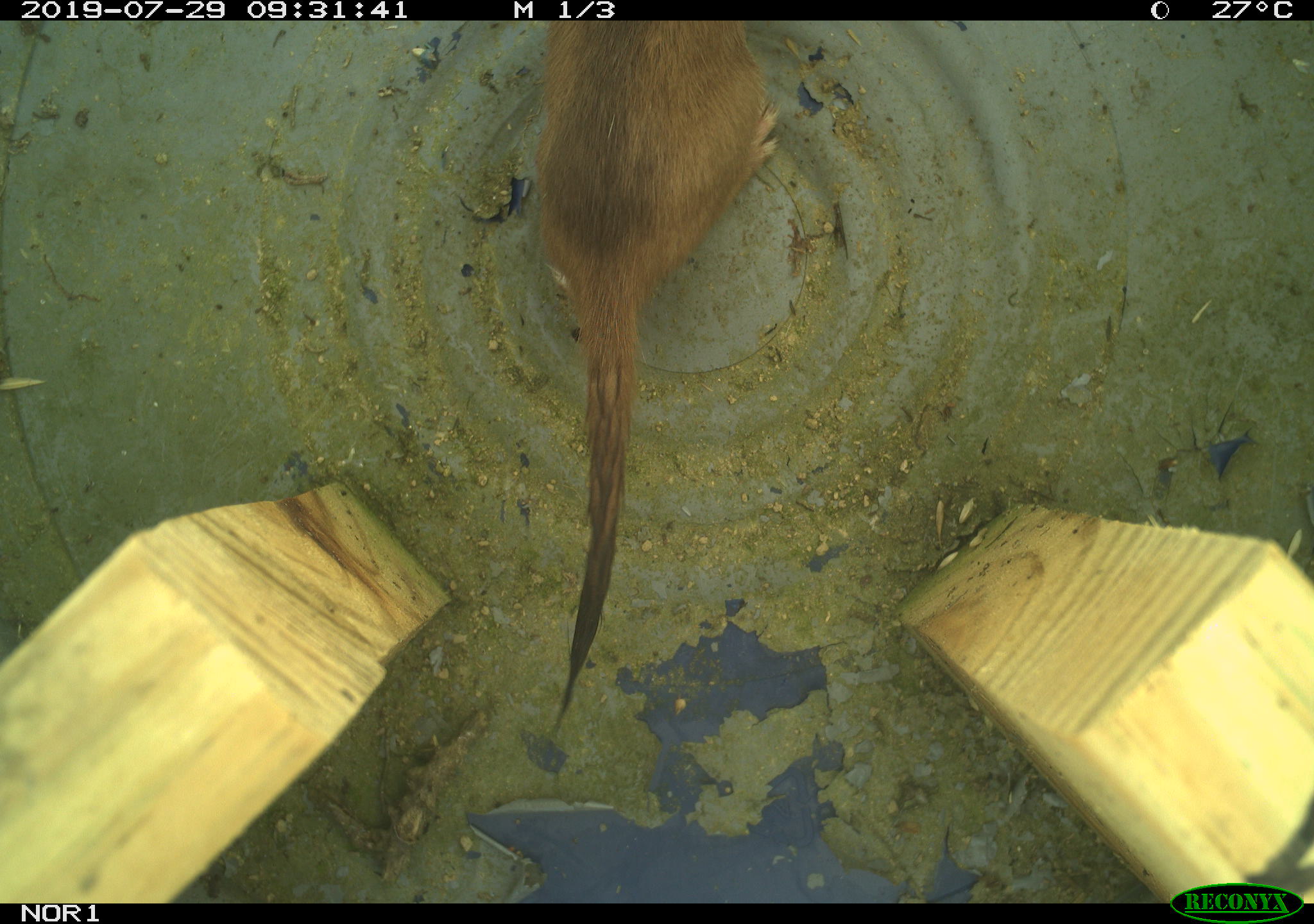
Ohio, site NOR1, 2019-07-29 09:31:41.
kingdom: Animalia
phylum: Chordata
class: Mammalia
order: Carnivora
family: Mustelidae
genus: Neogale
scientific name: Neogale frenata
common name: long-tailed weasel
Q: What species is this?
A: Long-tailed weasel (Neogale frenata).